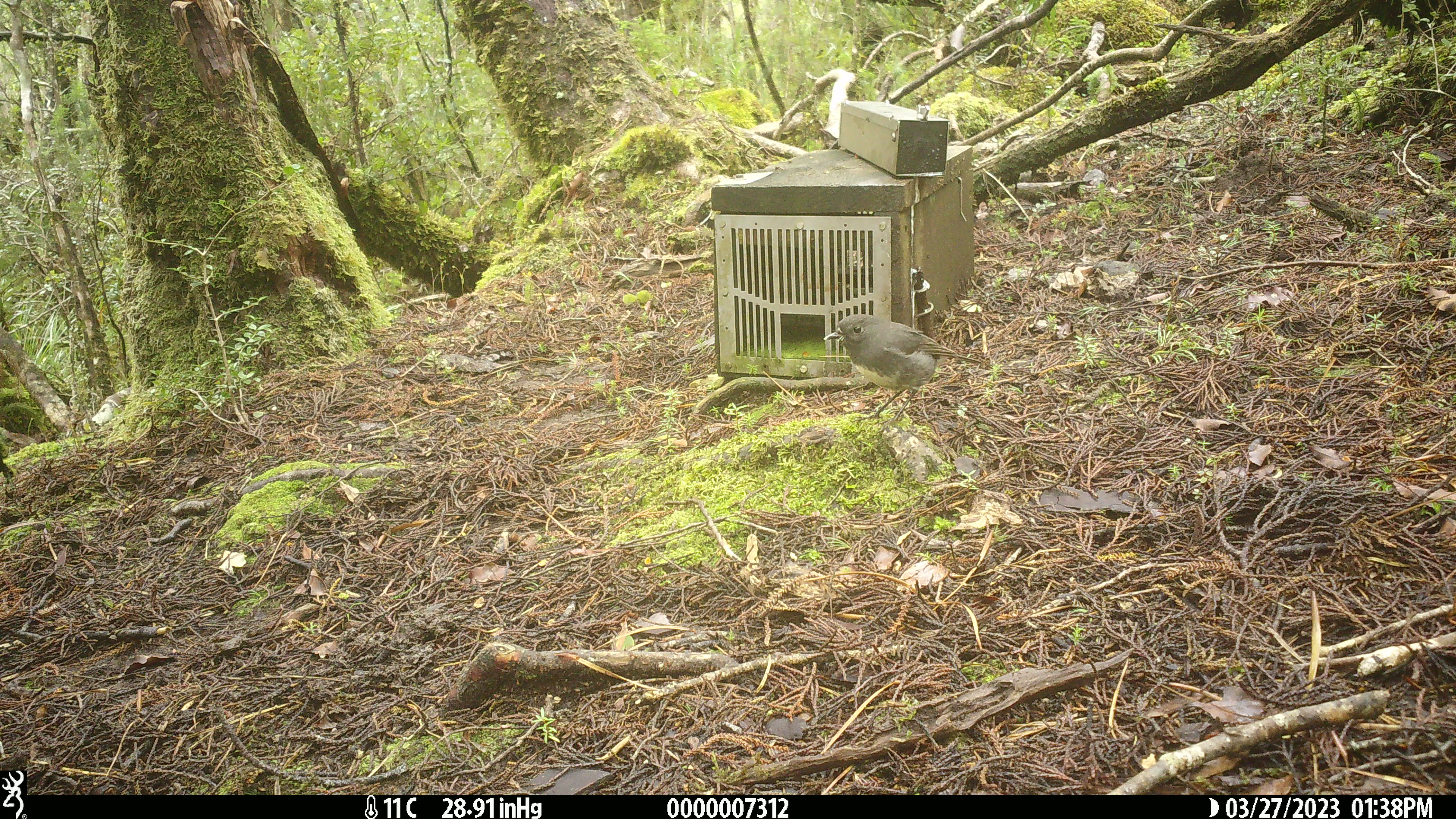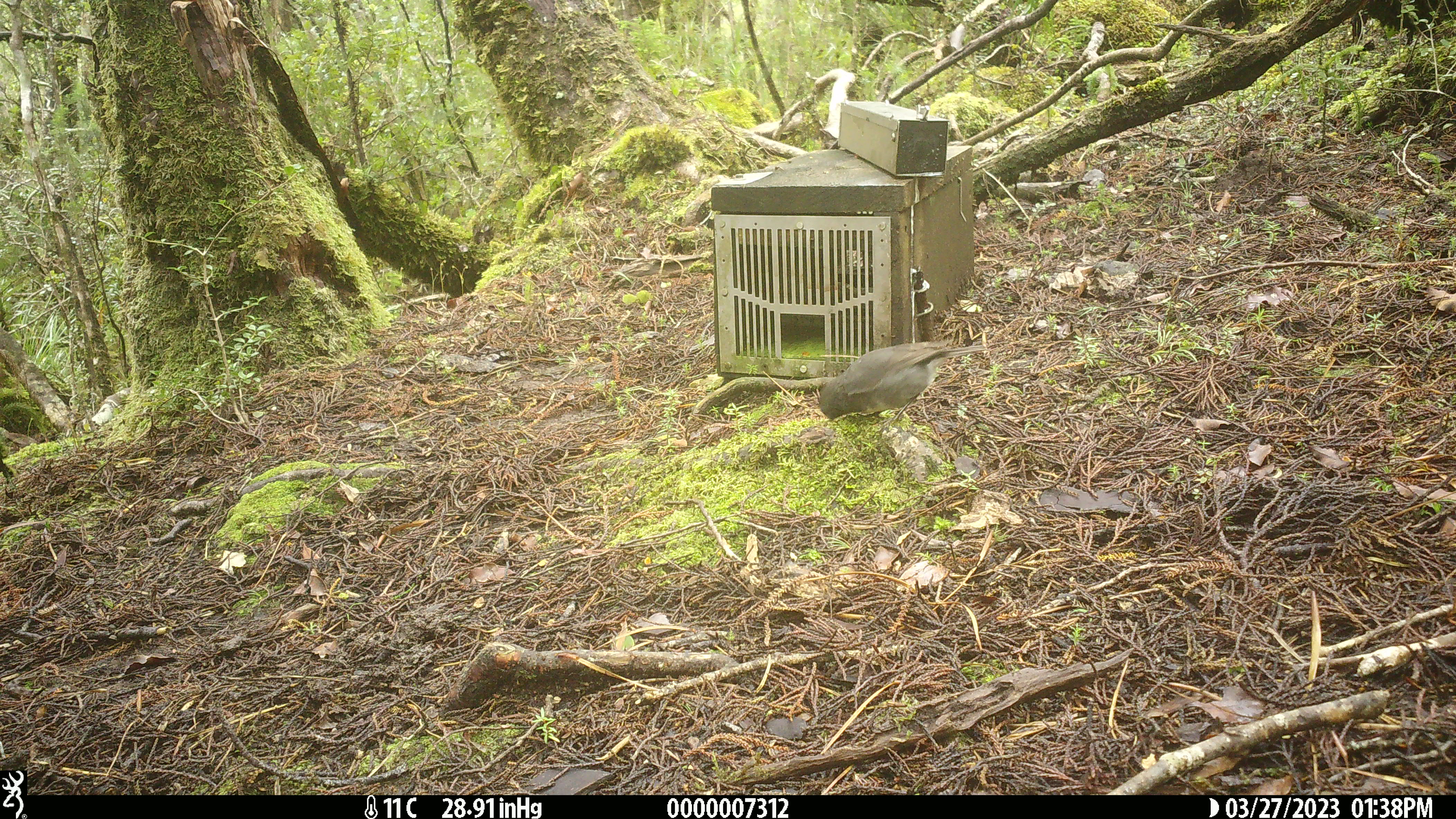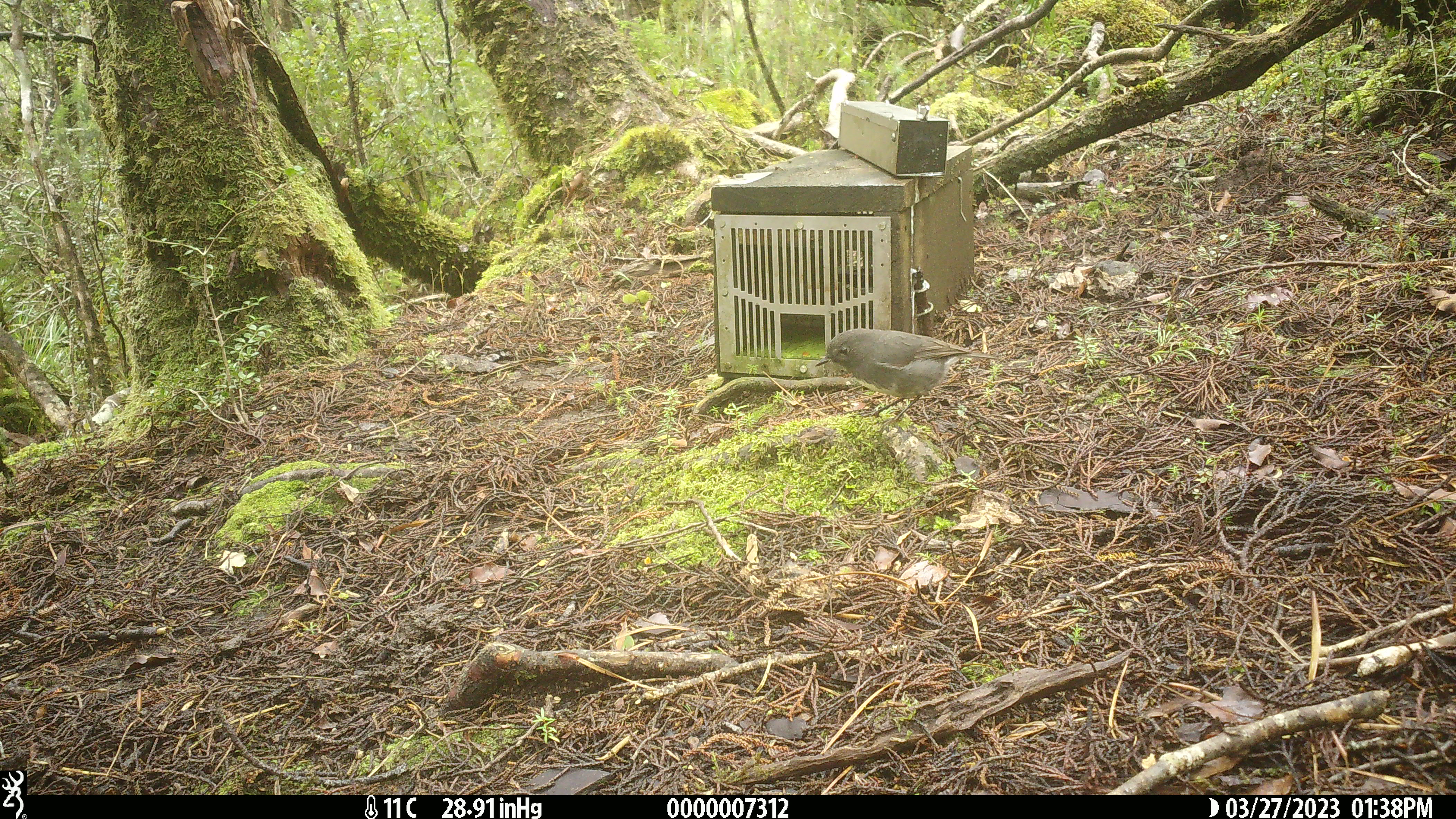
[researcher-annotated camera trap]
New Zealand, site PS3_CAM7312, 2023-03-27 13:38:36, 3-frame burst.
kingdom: Animalia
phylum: Chordata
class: Aves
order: Passeriformes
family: Petroicidae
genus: Petroica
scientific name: Petroica australis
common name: new zealand robin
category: robin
Robin (new zealand robin) (Petroica australis).